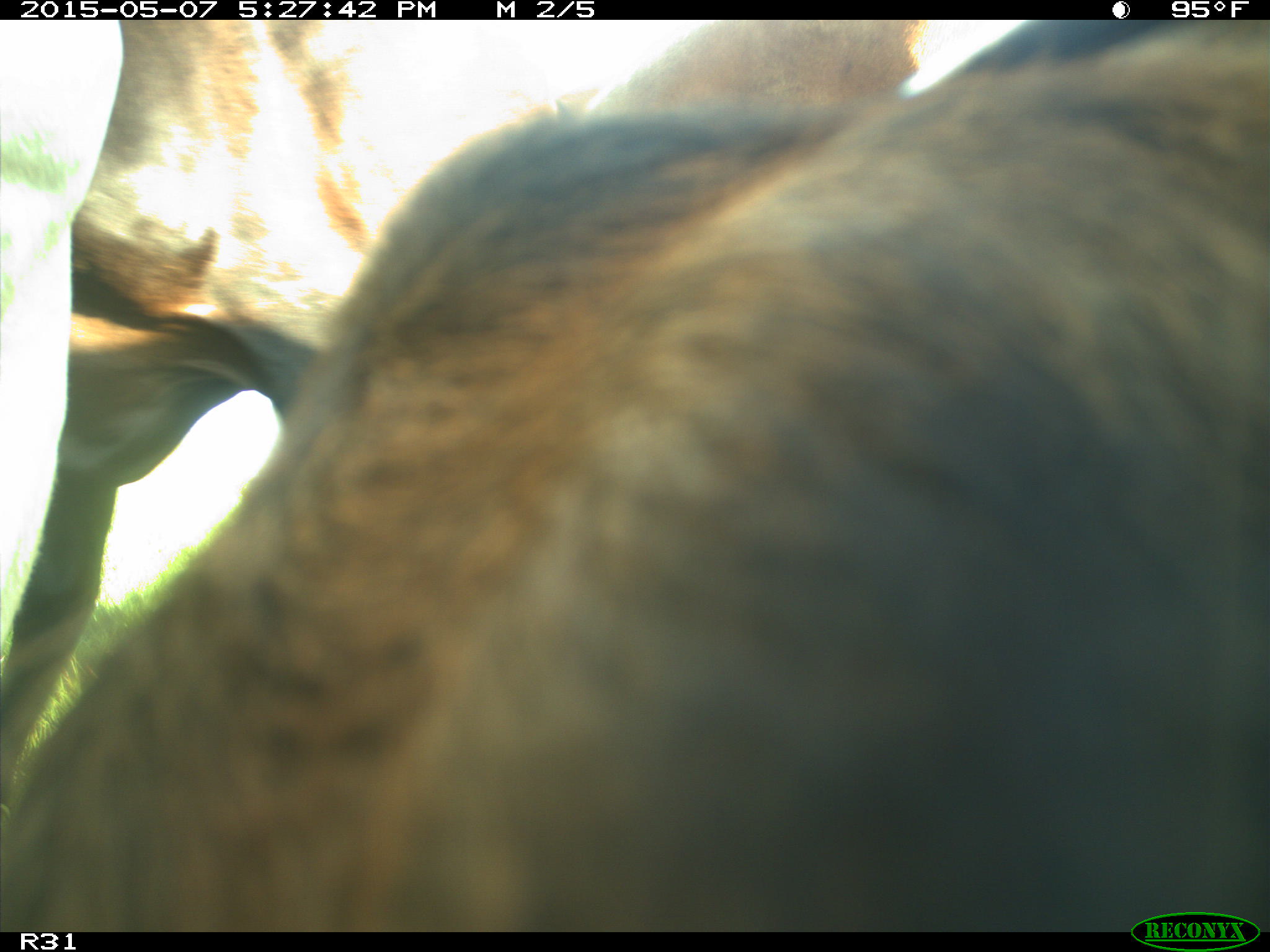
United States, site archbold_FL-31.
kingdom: Animalia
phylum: Chordata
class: Mammalia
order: Artiodactyla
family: Bovidae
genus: Bos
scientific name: Bos taurus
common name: domestic cow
Bos taurus (domestic cow).